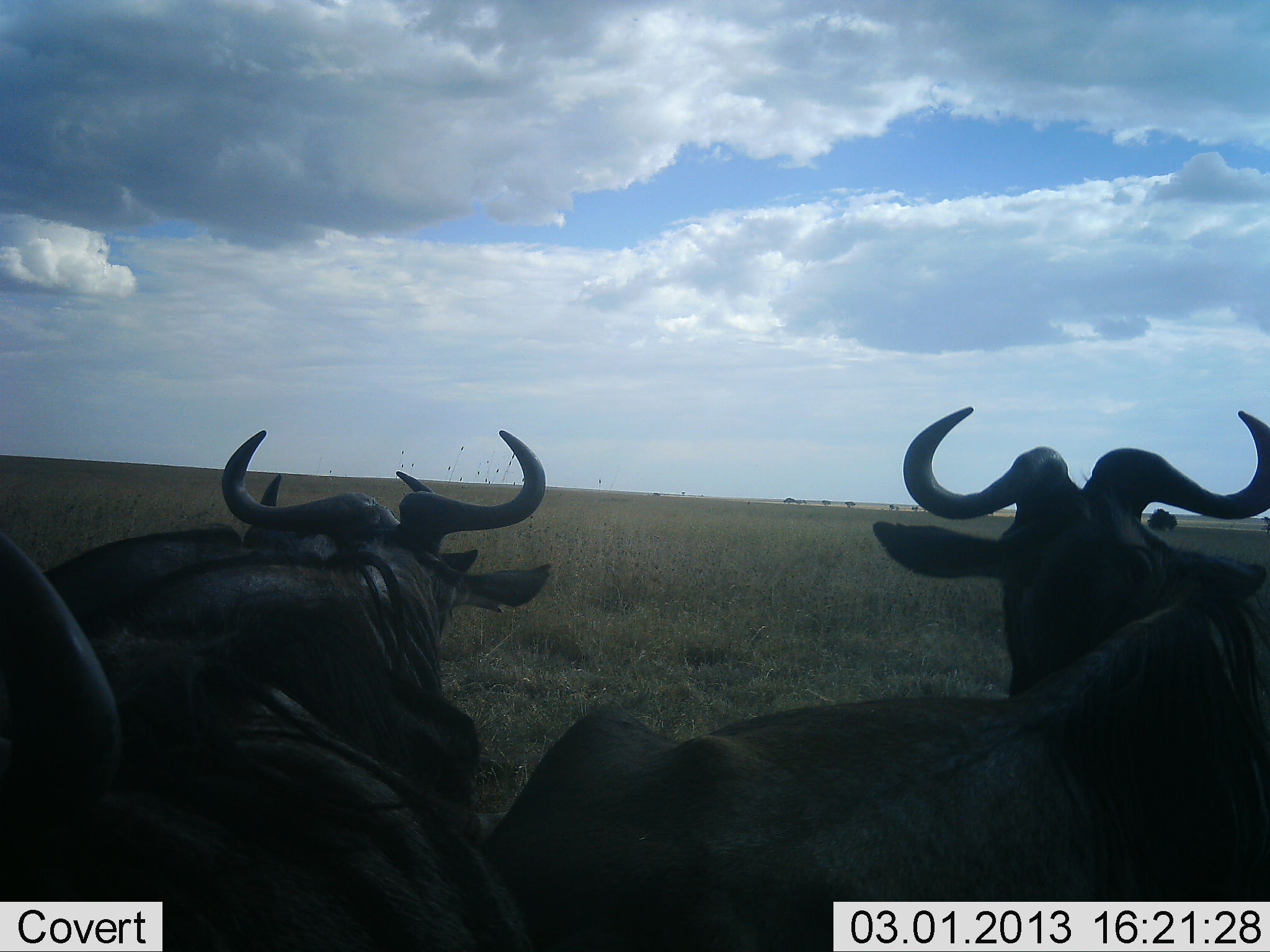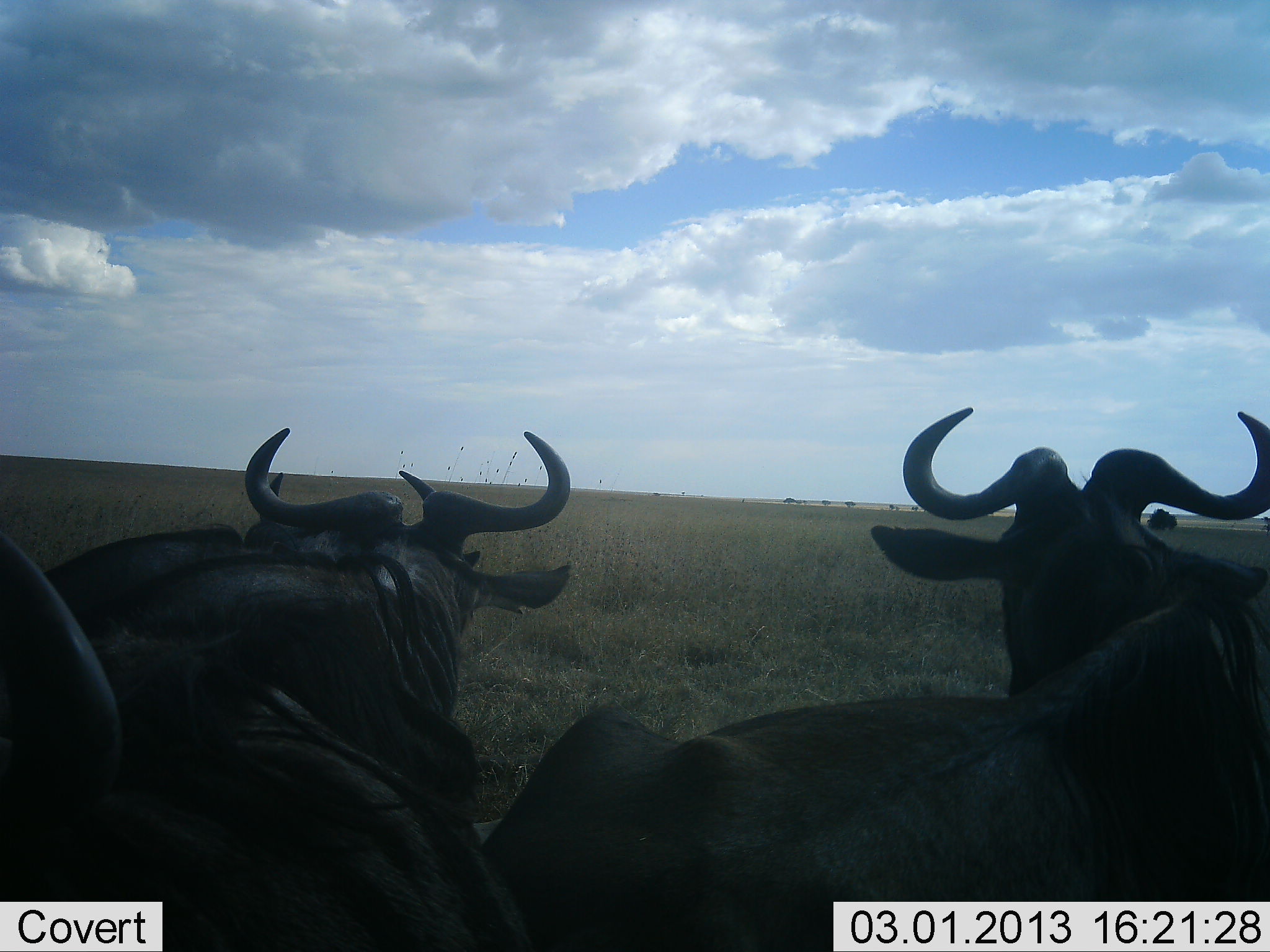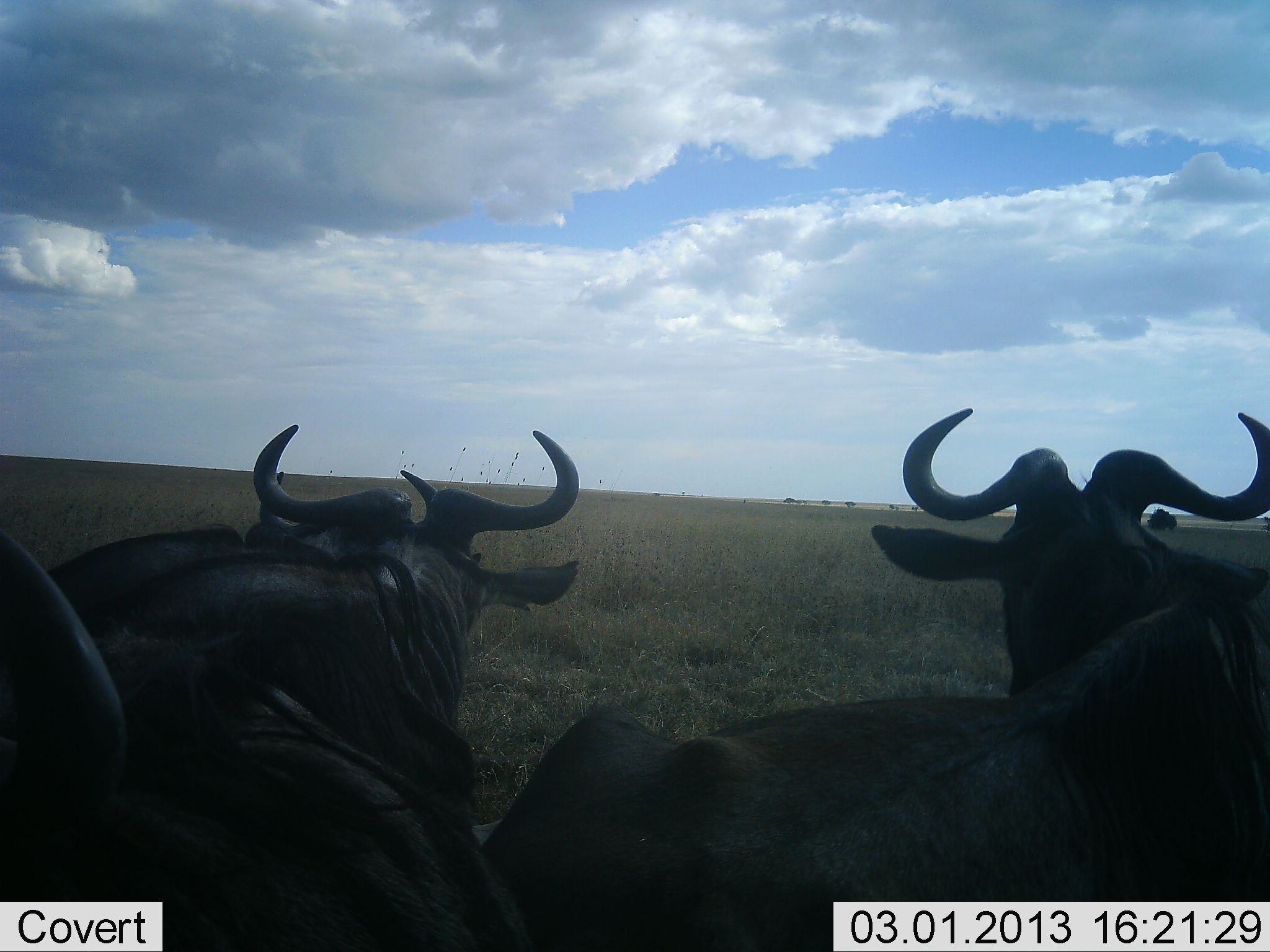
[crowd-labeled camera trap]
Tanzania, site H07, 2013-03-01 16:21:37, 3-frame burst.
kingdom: Animalia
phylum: Chordata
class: Mammalia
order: Artiodactyla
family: Bovidae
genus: Connochaetes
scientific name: Connochaetes taurinus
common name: blue wildebeest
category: wildebeest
Wildebeest (blue wildebeest) (Connochaetes taurinus), count 4. Behavior (volunteer vote fractions): standing 28%, resting 80%, moving 4%, interacting 0%. Young present (vote fraction): 0%. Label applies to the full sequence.